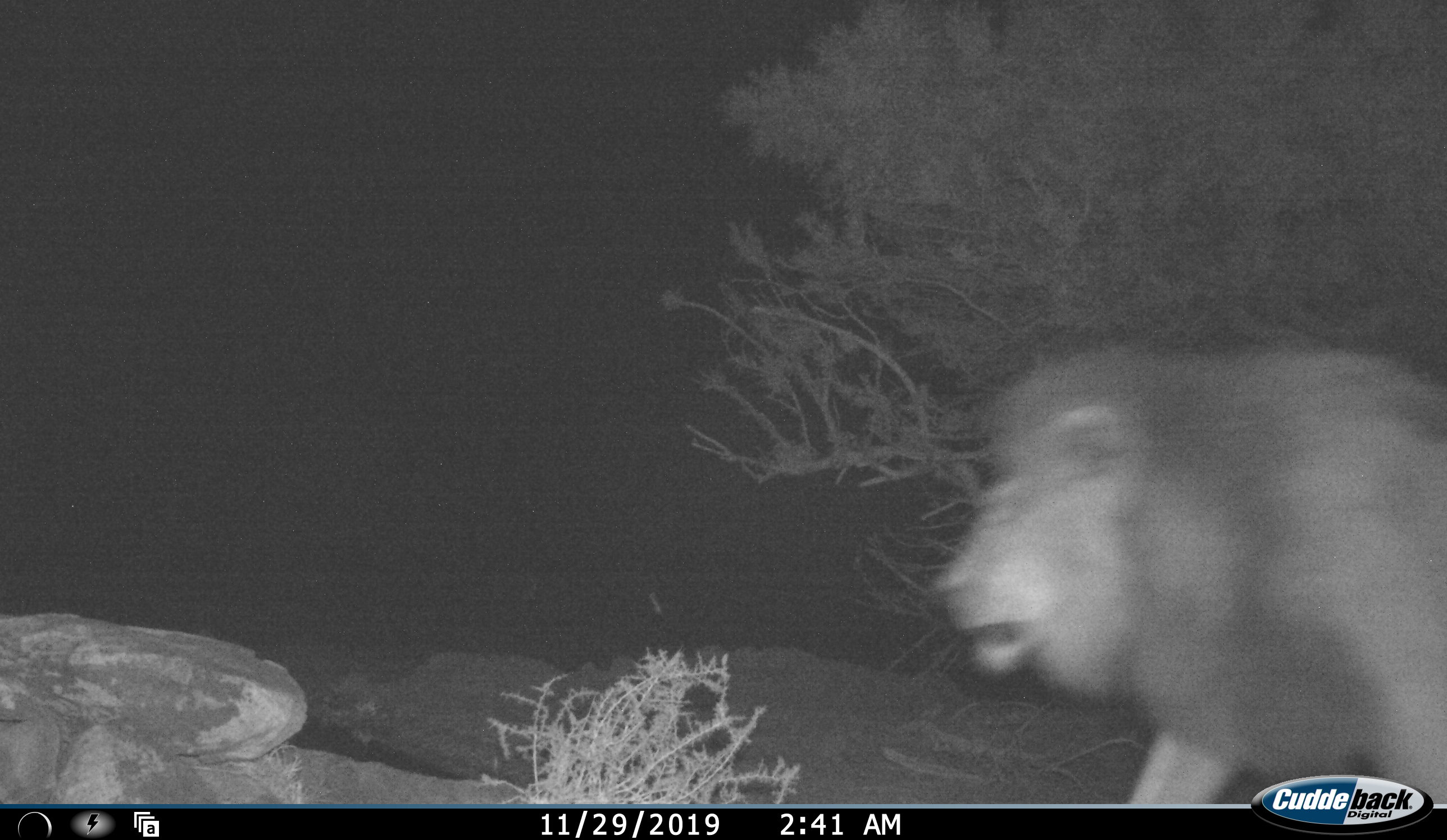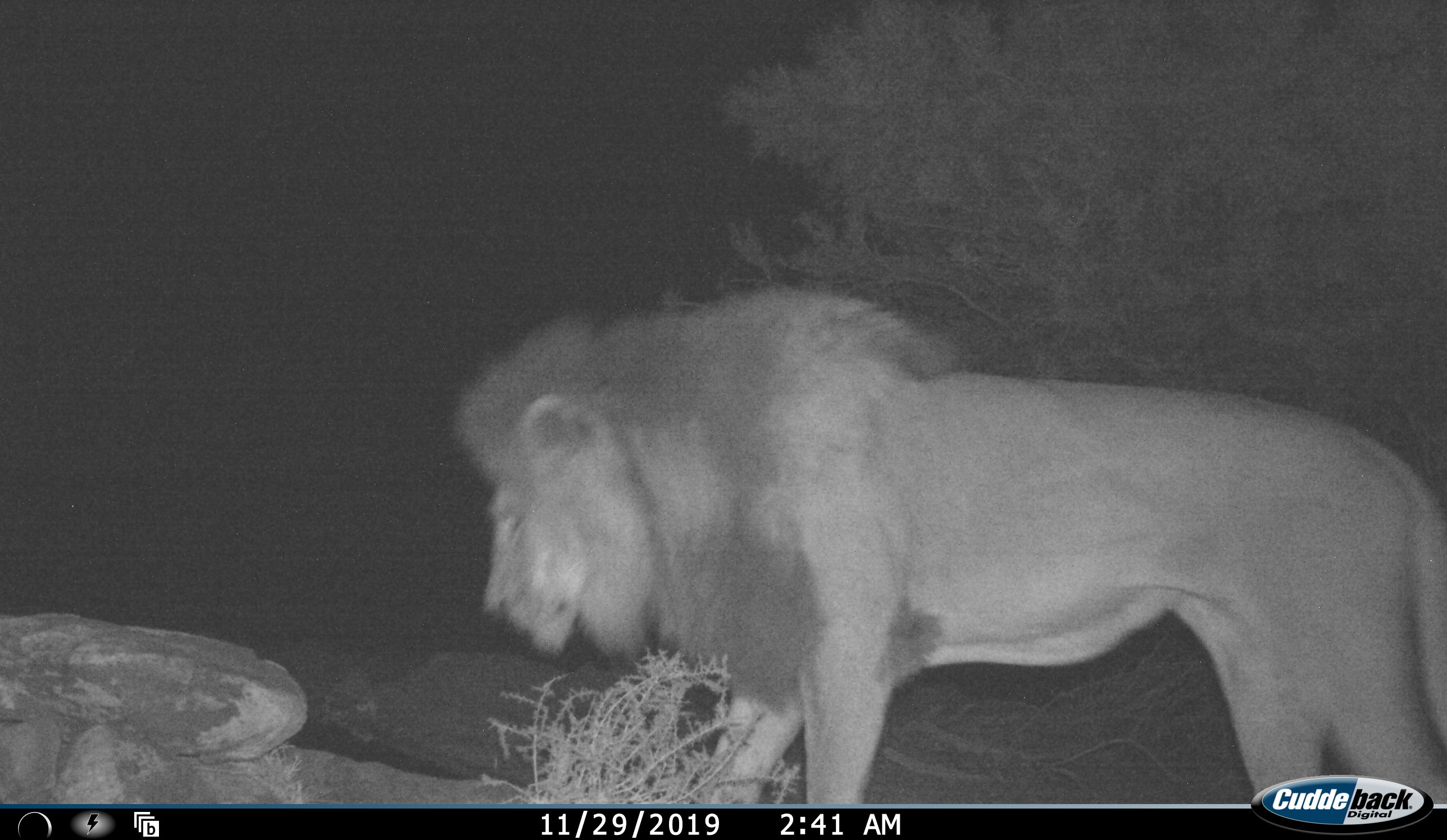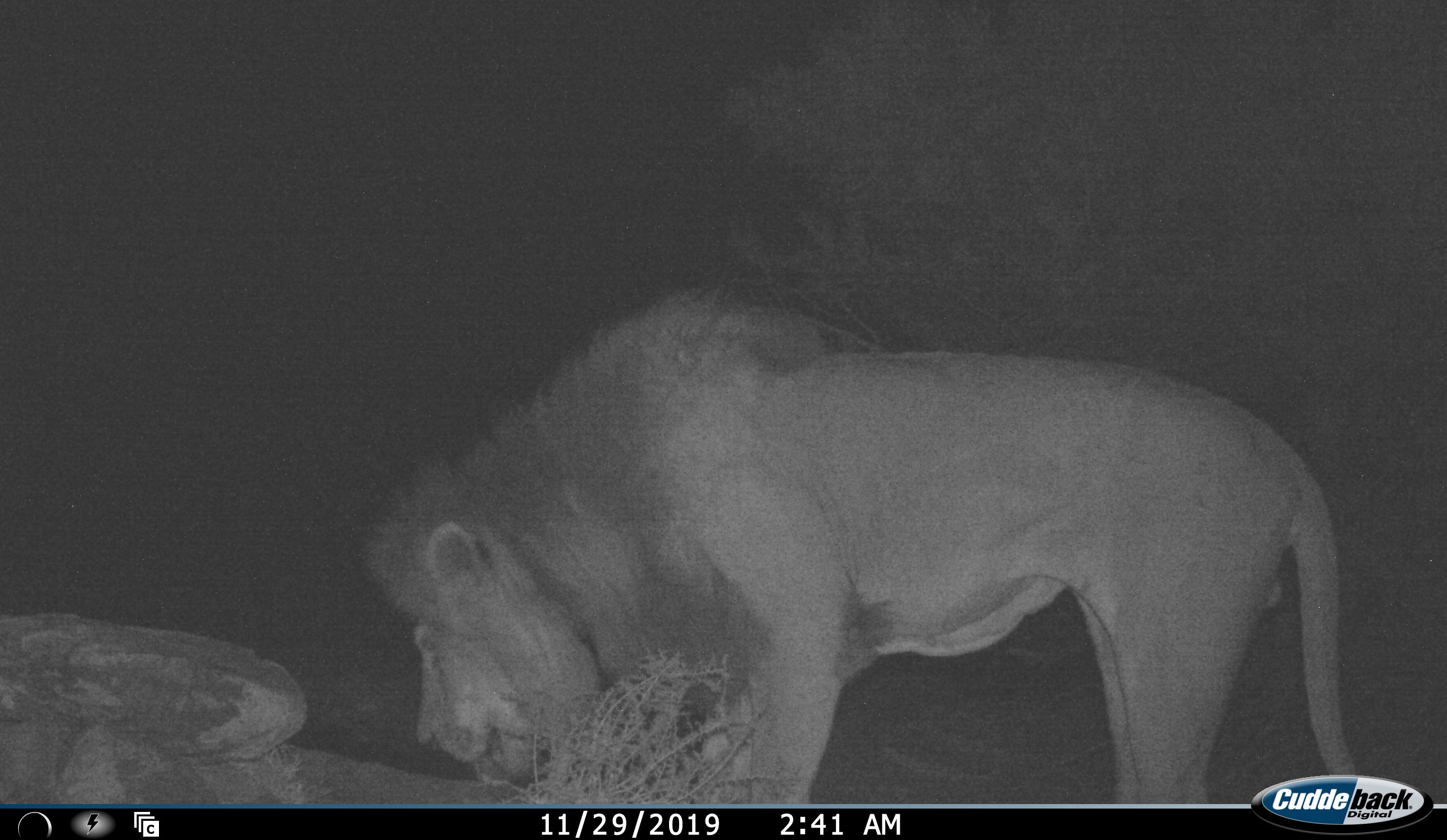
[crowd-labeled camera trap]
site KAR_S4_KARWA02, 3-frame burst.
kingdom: Animalia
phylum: Chordata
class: Mammalia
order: Carnivora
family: Felidae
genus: Panthera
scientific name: Panthera leo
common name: lion male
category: lionmale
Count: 1.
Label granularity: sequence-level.